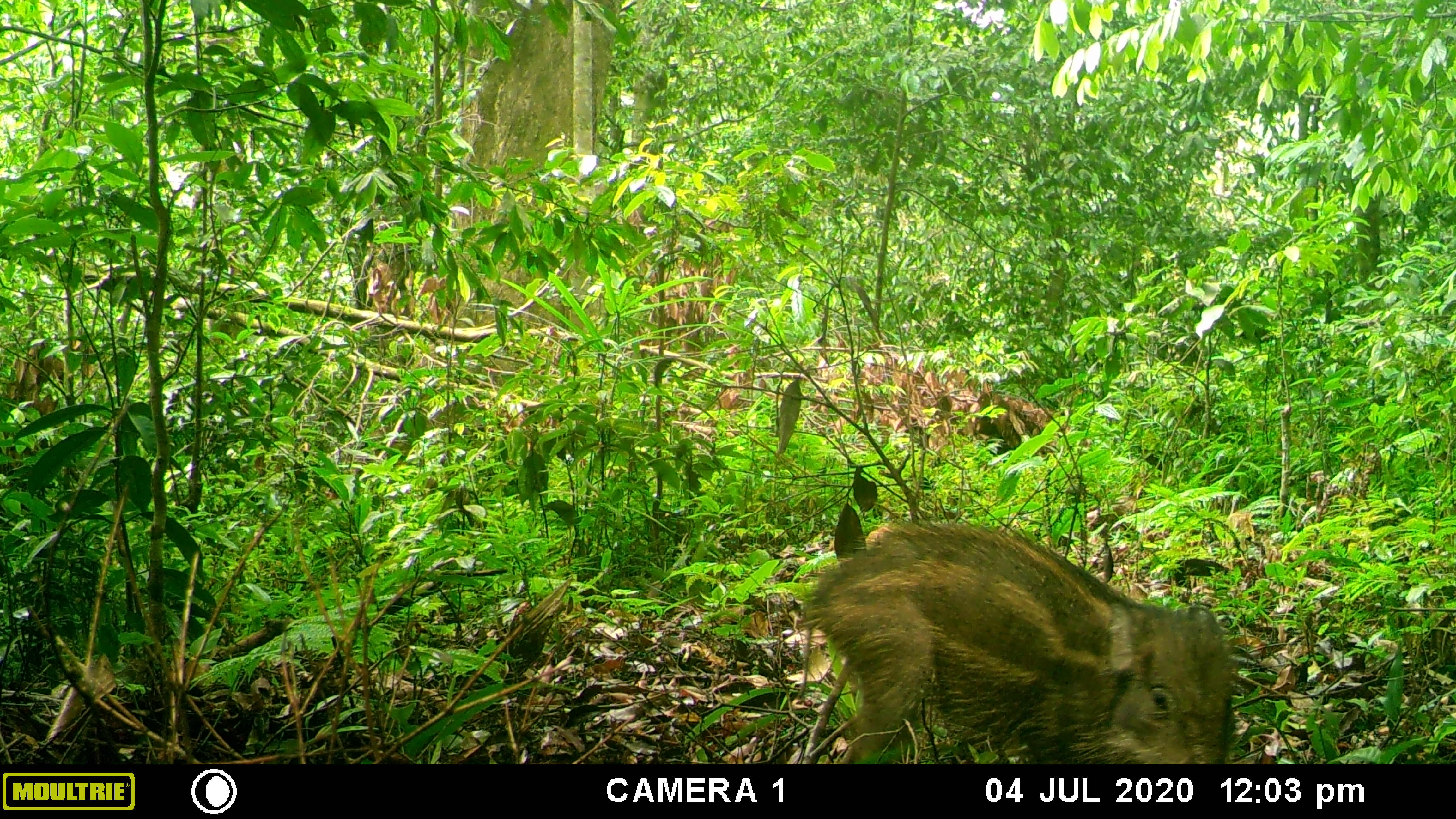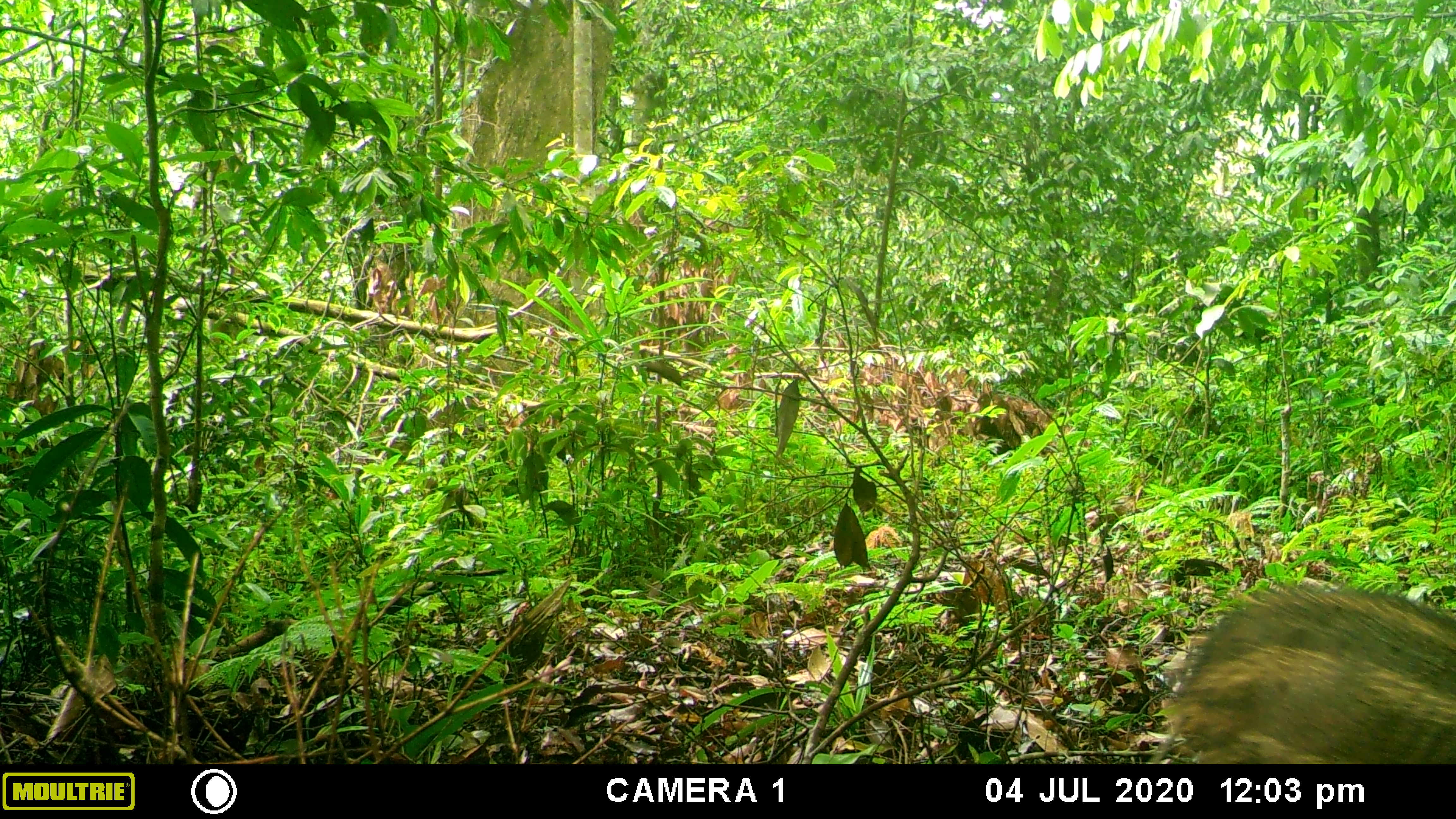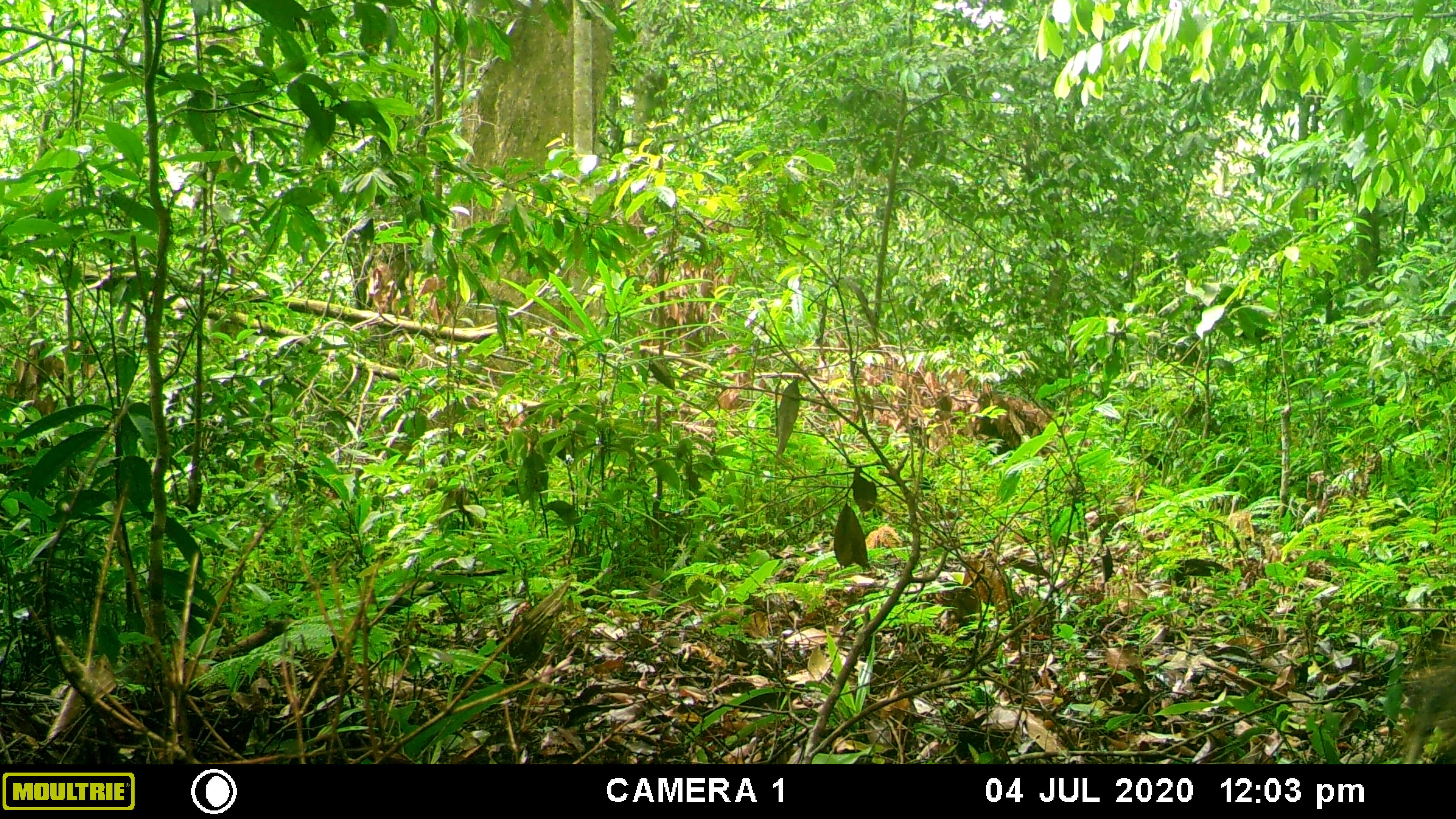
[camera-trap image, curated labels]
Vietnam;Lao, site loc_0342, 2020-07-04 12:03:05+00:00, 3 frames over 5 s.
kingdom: Animalia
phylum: Chordata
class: Mammalia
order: Artiodactyla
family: Suidae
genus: Sus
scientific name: Sus scrofa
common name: eurasian wild pig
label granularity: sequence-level